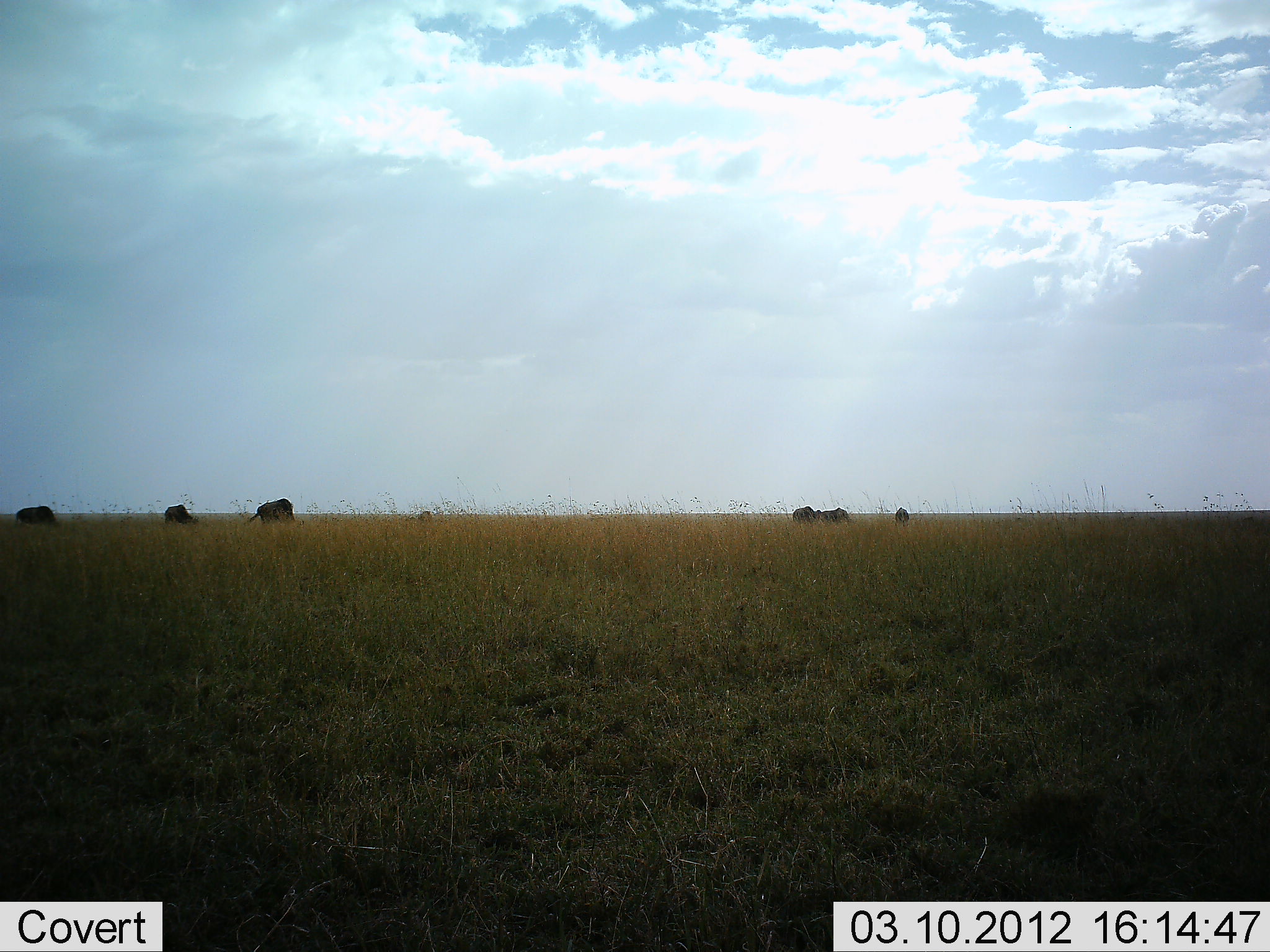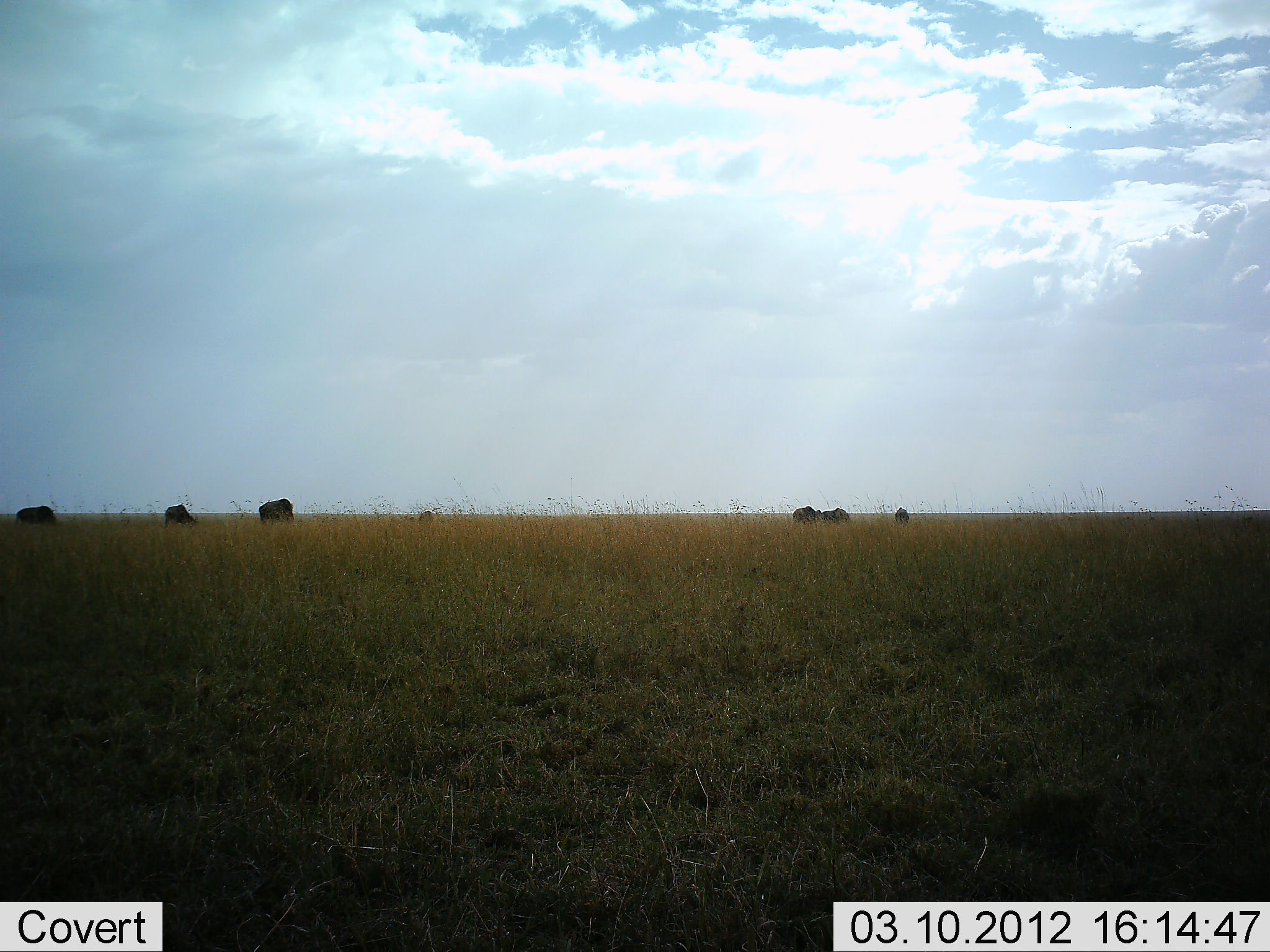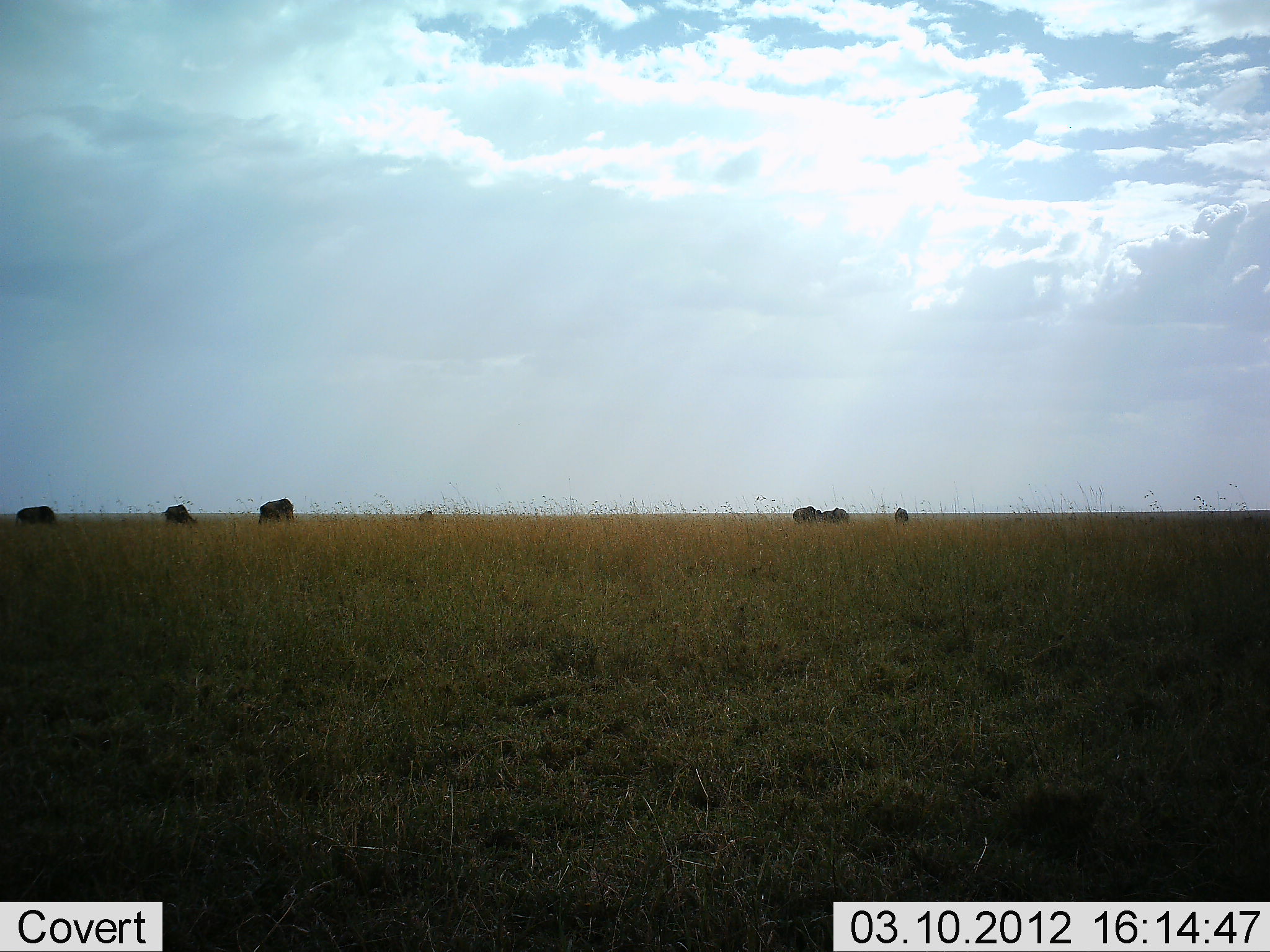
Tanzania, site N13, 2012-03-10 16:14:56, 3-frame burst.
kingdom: Animalia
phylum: Chordata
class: Mammalia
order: Artiodactyla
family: Bovidae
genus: Connochaetes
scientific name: Connochaetes taurinus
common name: blue wildebeest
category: wildebeest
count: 6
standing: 54%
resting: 0%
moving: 8%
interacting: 0%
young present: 0%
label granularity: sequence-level